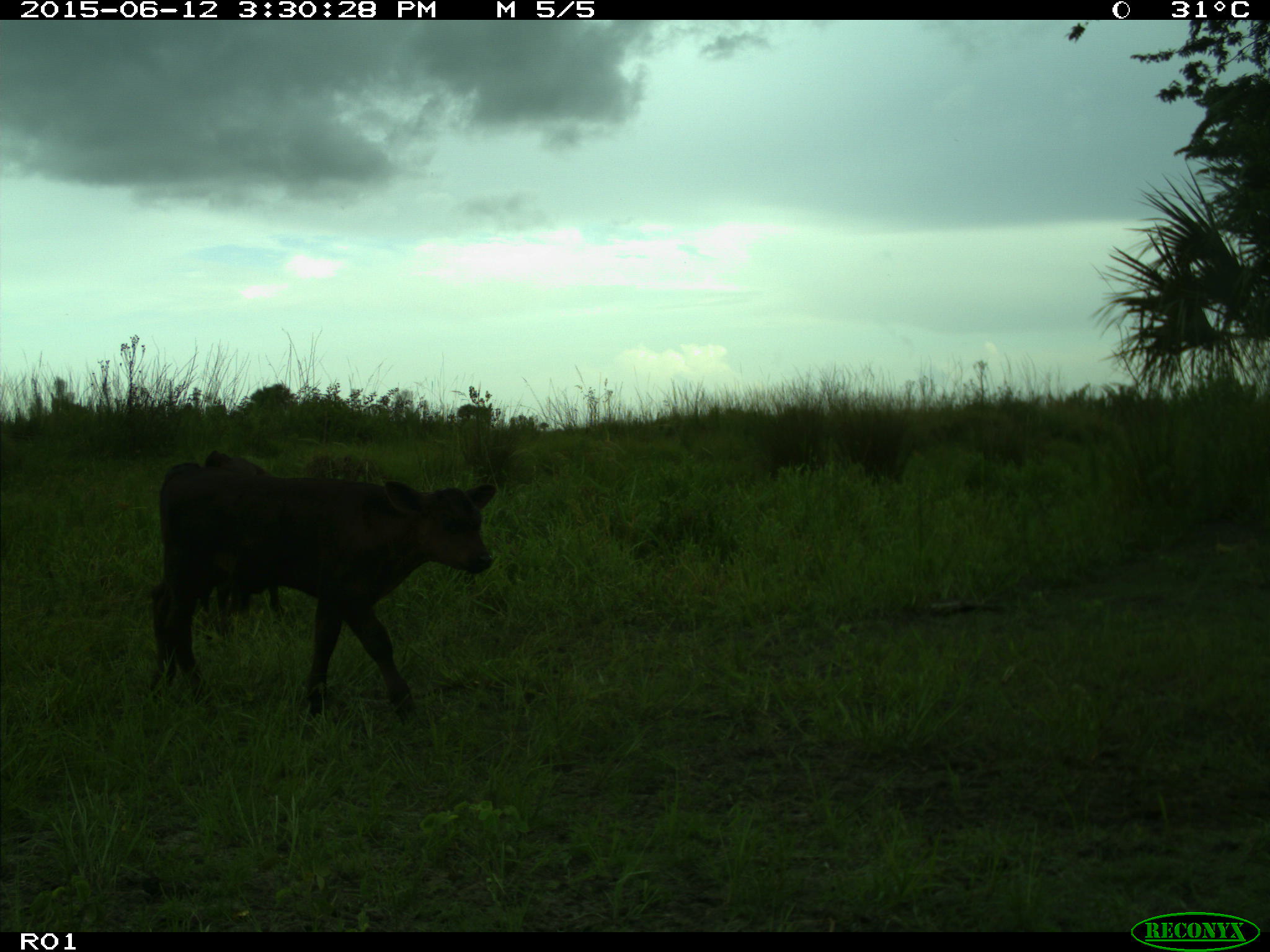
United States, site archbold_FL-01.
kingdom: Animalia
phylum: Chordata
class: Mammalia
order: Artiodactyla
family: Bovidae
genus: Bos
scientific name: Bos taurus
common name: domestic cow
Bos taurus (domestic cow).